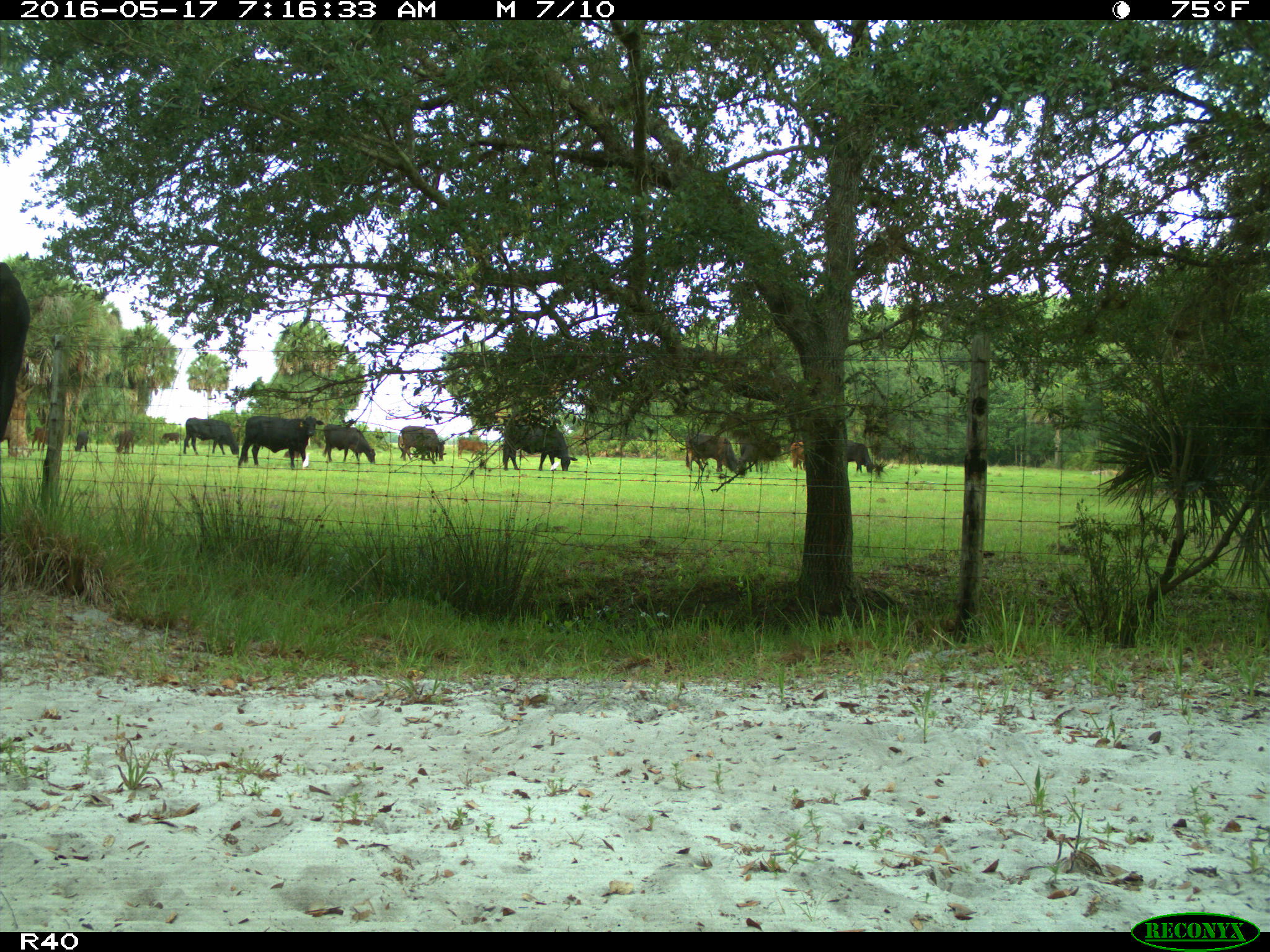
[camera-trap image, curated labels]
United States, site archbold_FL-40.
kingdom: Animalia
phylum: Chordata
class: Mammalia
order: Artiodactyla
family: Bovidae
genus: Bos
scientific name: Bos taurus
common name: domestic cow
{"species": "Bos taurus (domestic cow)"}